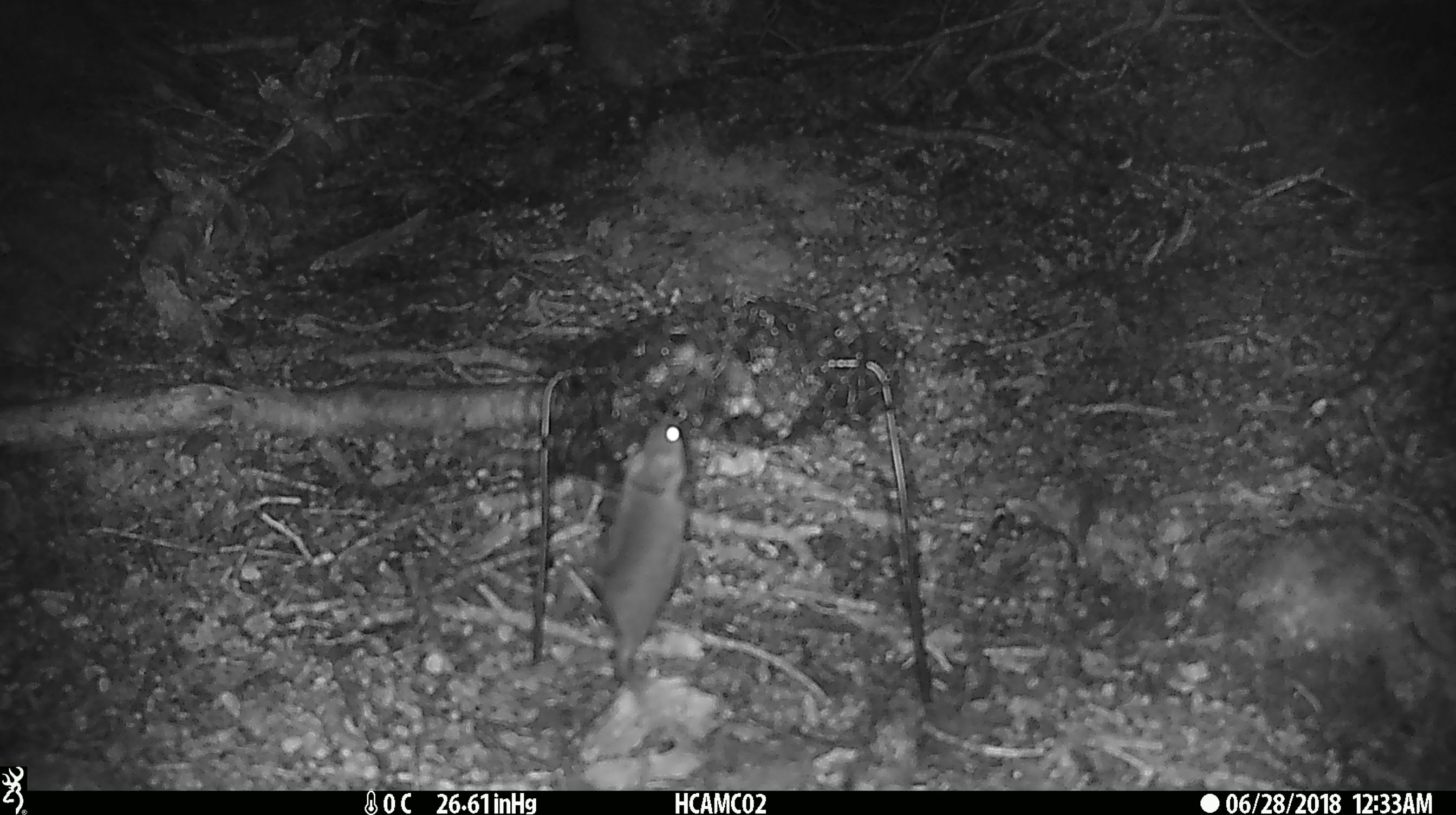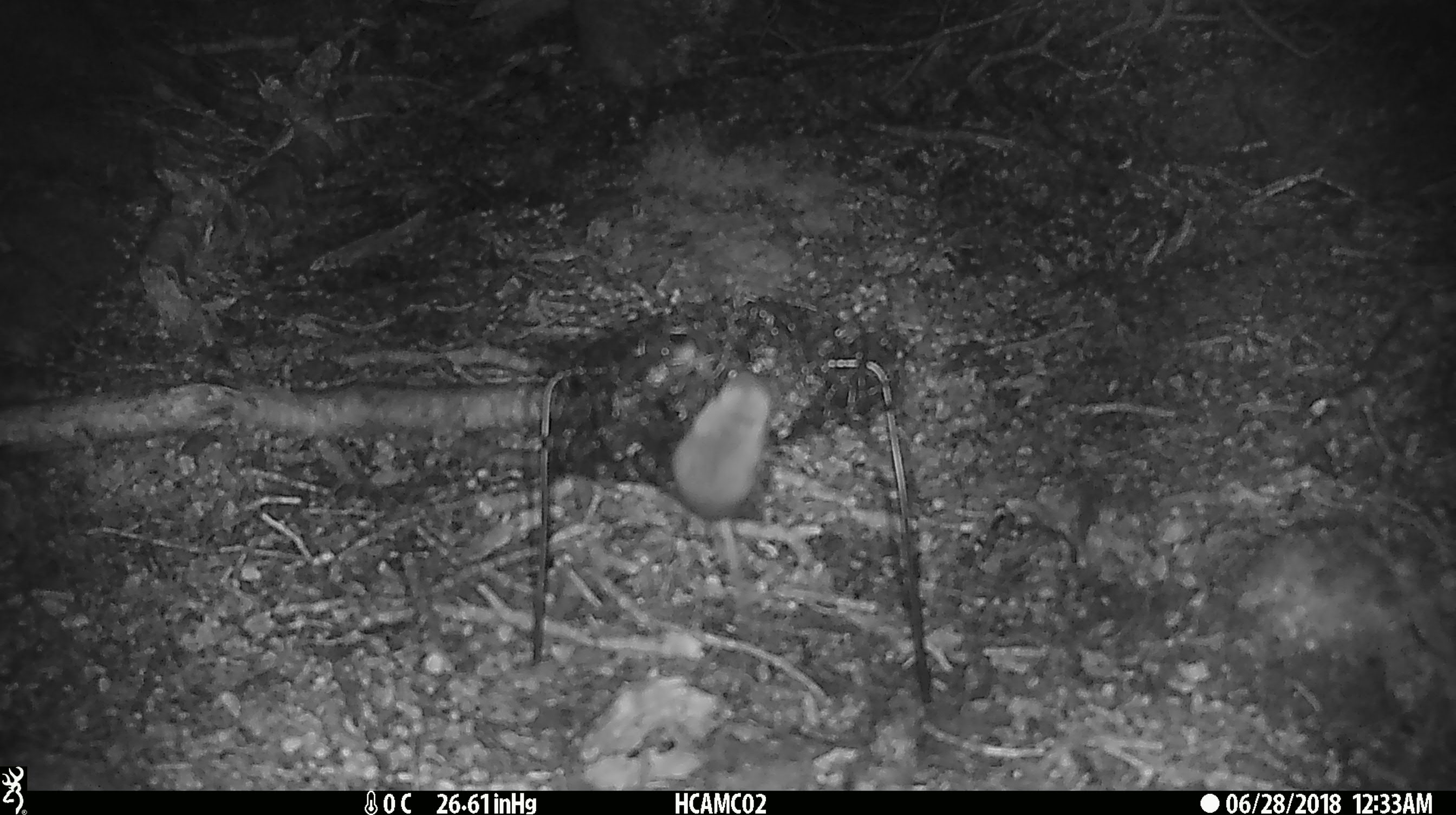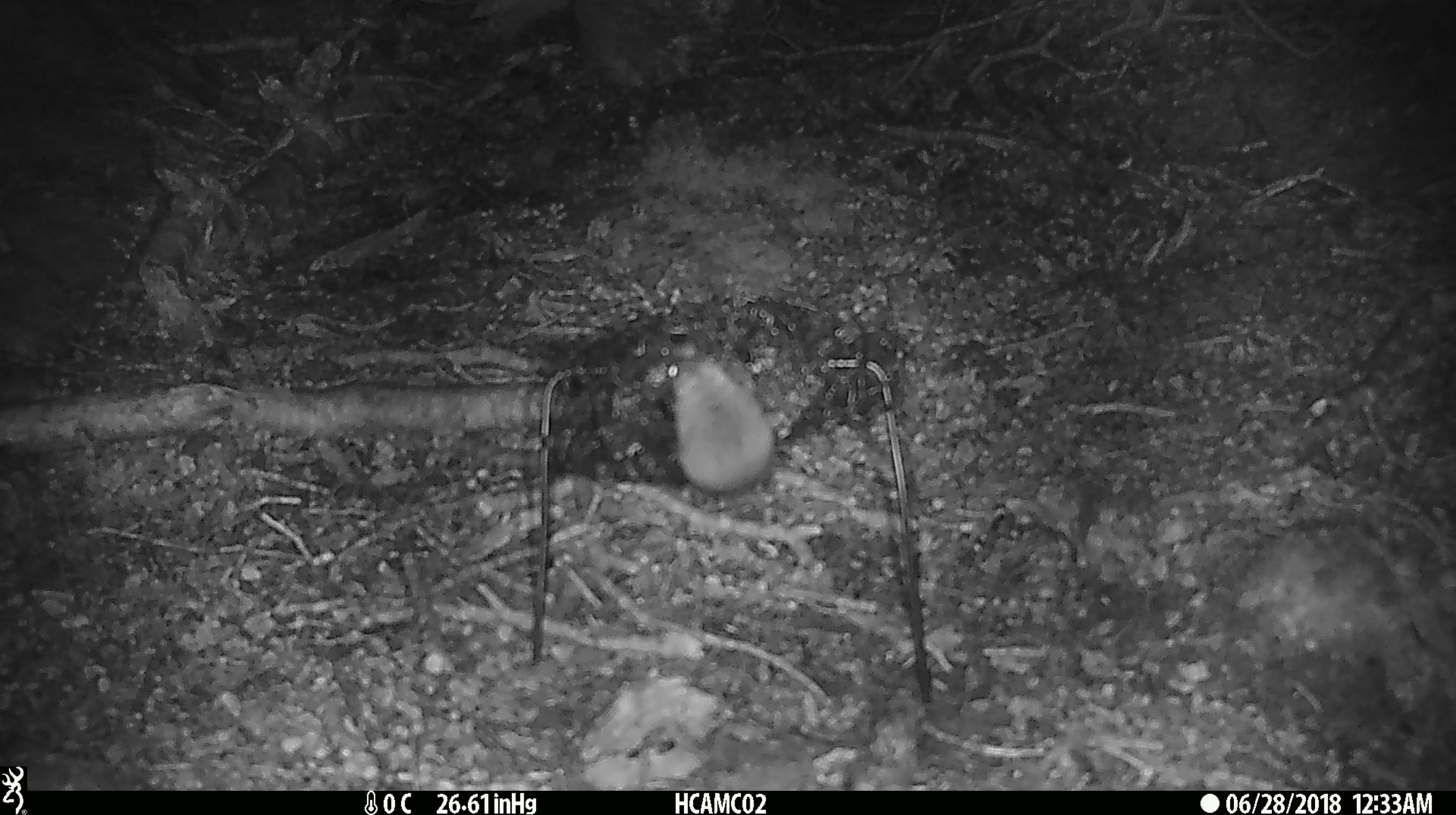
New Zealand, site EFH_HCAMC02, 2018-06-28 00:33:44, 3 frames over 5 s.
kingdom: Animalia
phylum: Chordata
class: Mammalia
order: Rodentia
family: Muridae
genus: Mus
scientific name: Mus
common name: mouse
Mouse (Mus).